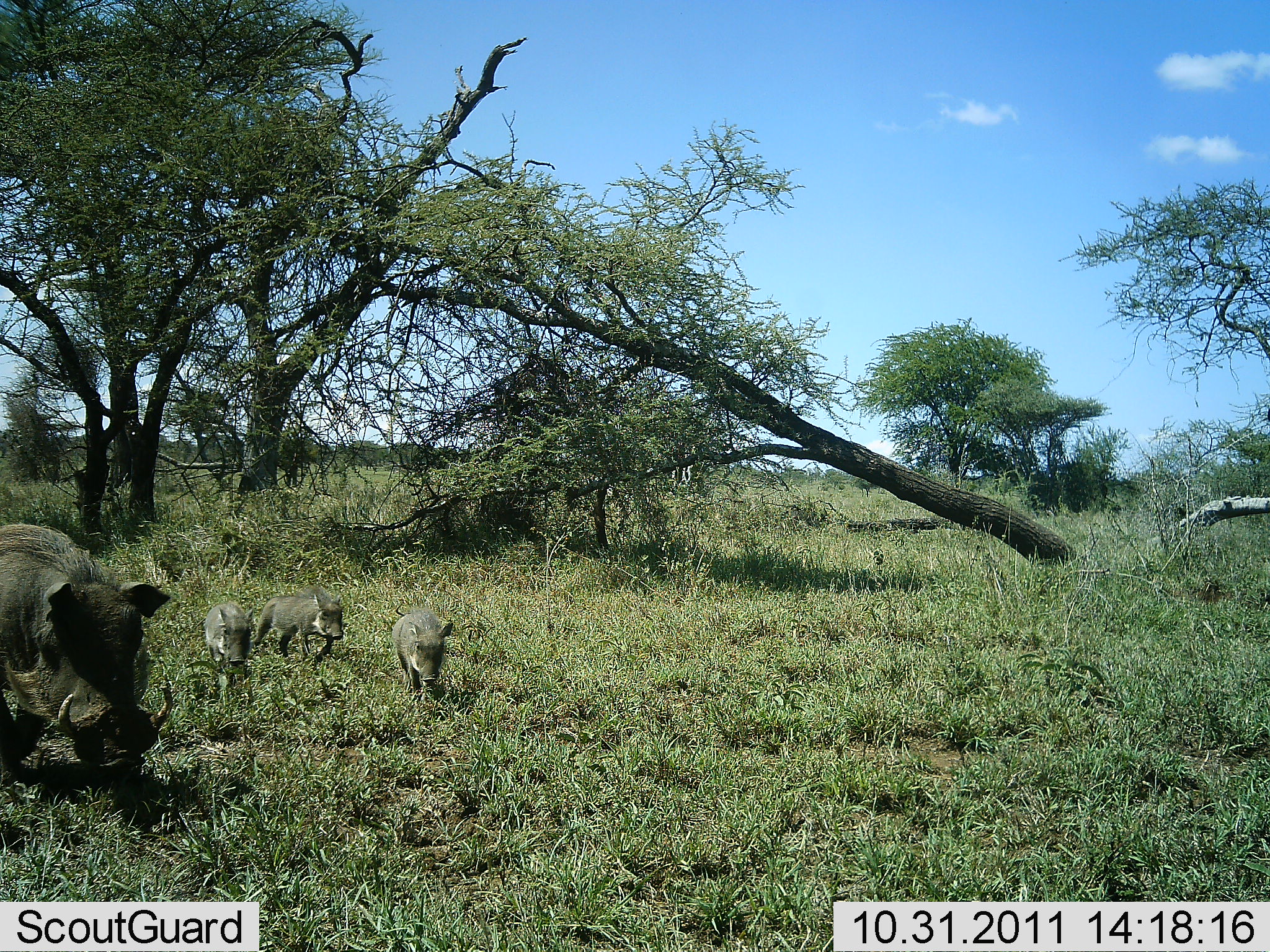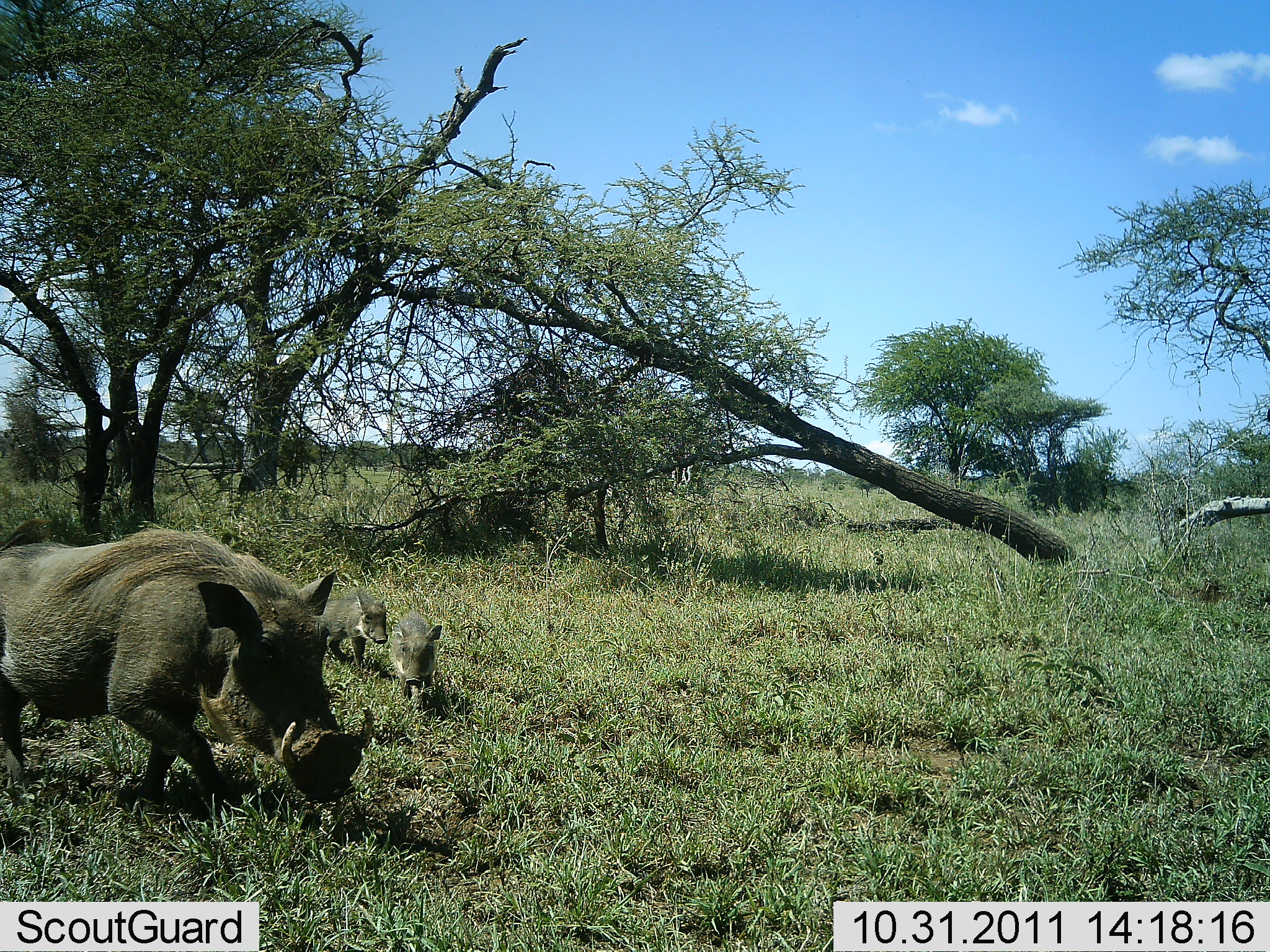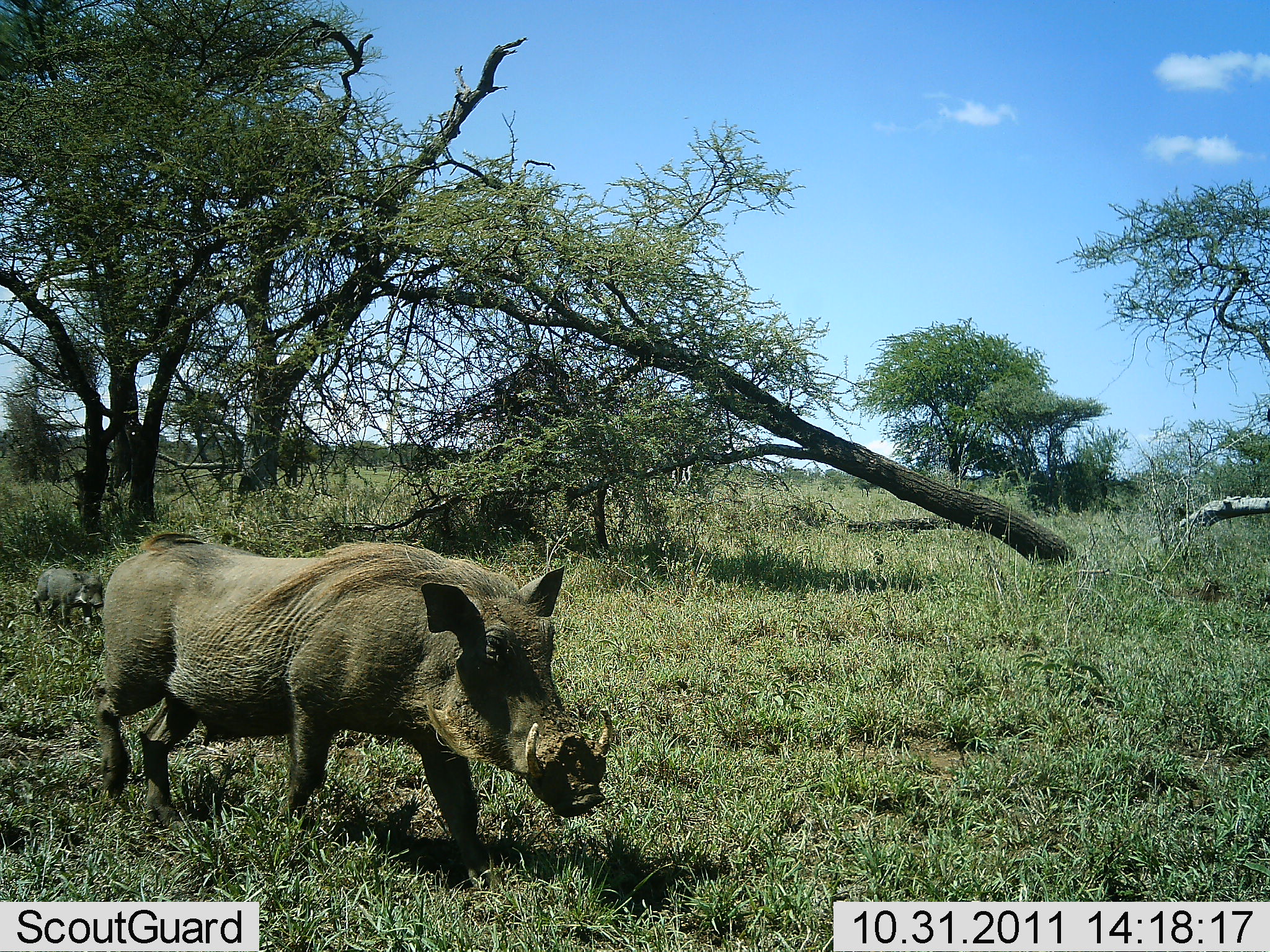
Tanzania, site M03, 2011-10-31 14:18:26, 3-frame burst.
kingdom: Animalia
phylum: Chordata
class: Mammalia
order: Artiodactyla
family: Suidae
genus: Phacochoerus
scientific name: Phacochoerus africanus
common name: warthog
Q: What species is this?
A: Warthog (Phacochoerus africanus).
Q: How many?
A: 4.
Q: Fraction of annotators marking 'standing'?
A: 0%.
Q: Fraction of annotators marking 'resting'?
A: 0%.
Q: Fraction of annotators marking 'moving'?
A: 100%.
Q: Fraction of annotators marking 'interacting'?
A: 8%.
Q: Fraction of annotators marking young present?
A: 92%.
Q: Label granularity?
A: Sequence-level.